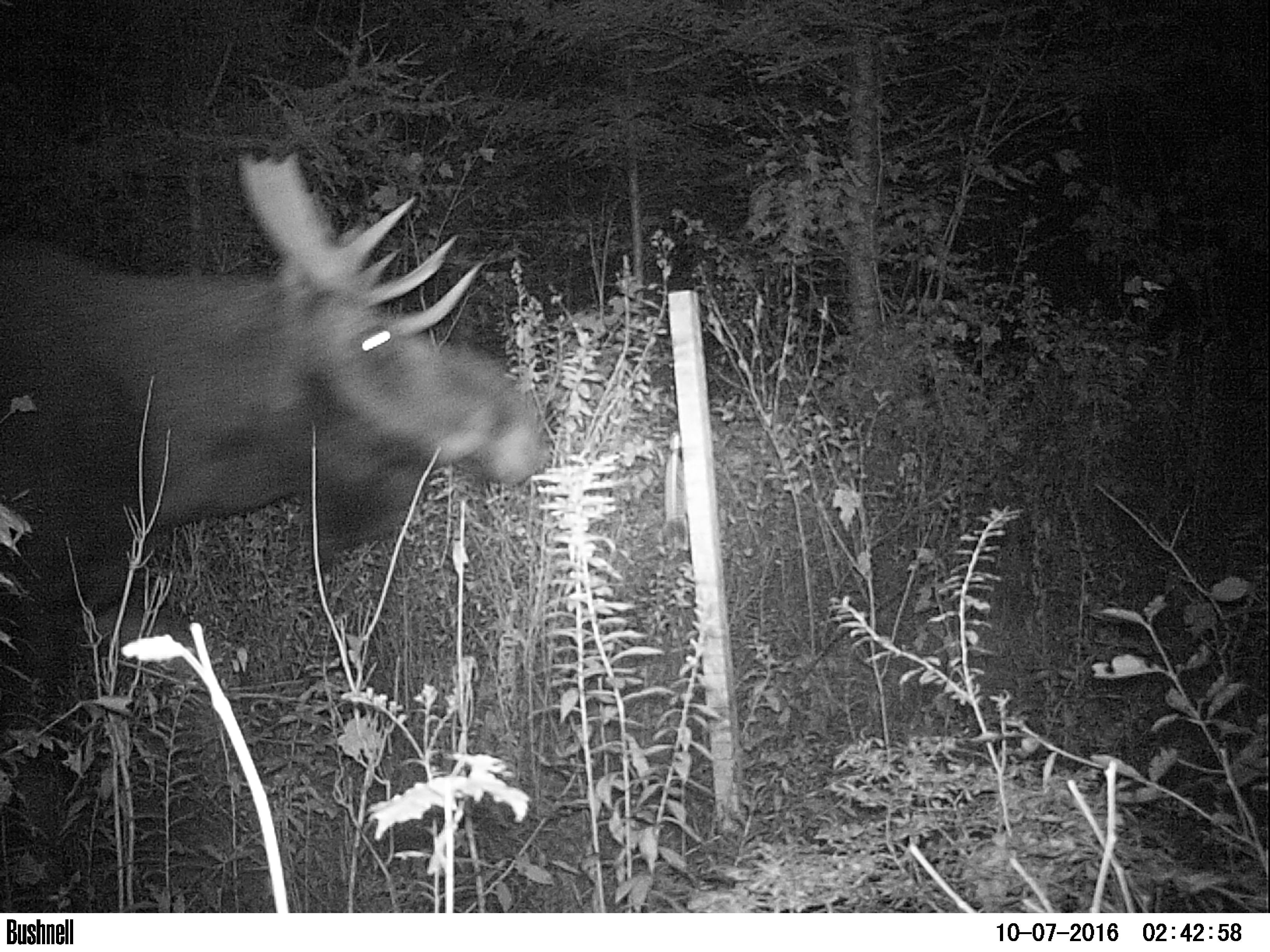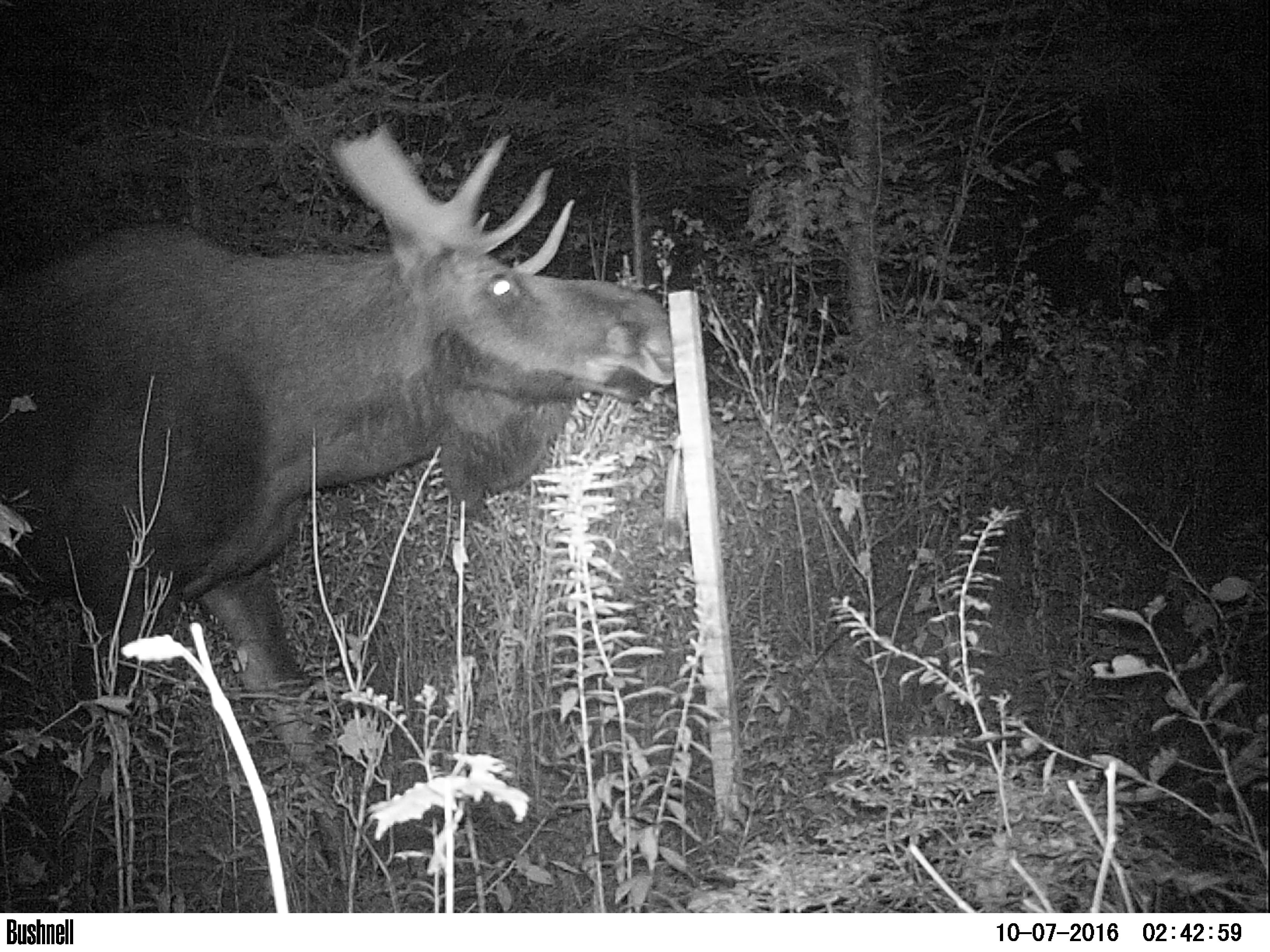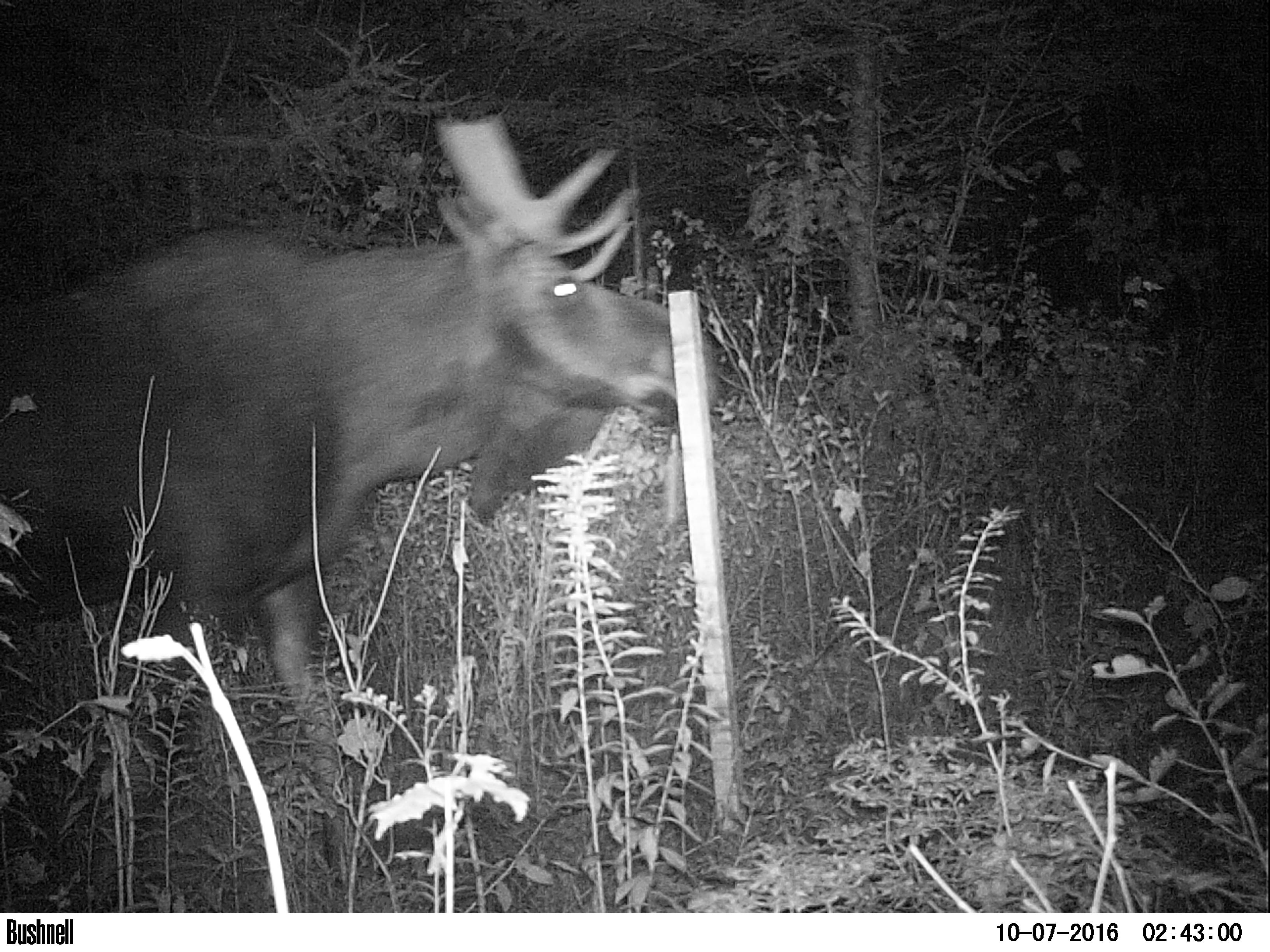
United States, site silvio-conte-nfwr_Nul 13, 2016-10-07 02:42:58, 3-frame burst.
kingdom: Animalia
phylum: Chordata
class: Mammalia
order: Artiodactyla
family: Cervidae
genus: Alces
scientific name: Alces alces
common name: moose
Moose (Alces alces).